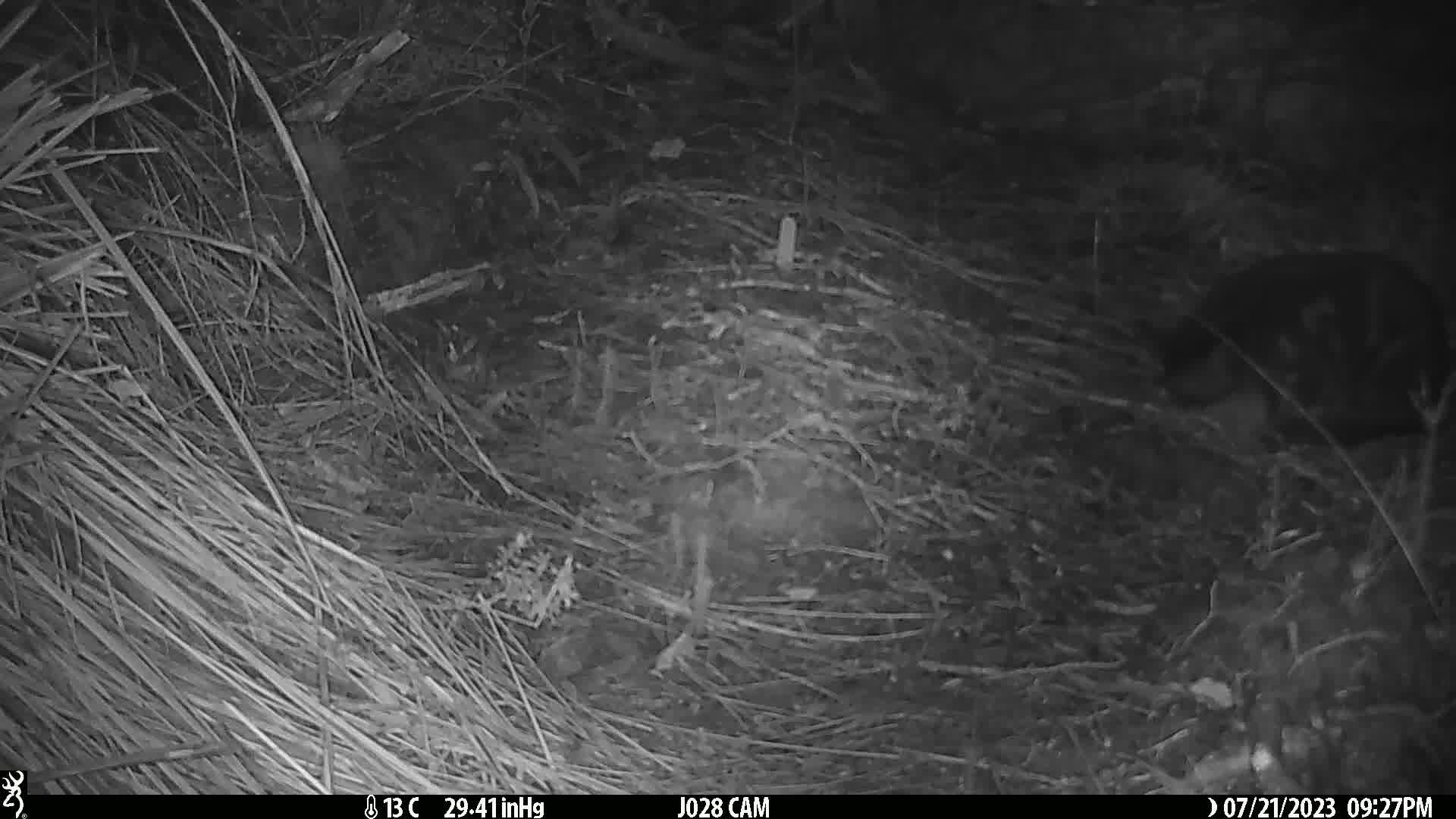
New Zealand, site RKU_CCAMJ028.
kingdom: Animalia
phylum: Chordata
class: Mammalia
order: Carnivora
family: Felidae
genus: Felis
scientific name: Felis catus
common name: domestic cat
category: cat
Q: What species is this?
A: Cat (domestic cat) (Felis catus).